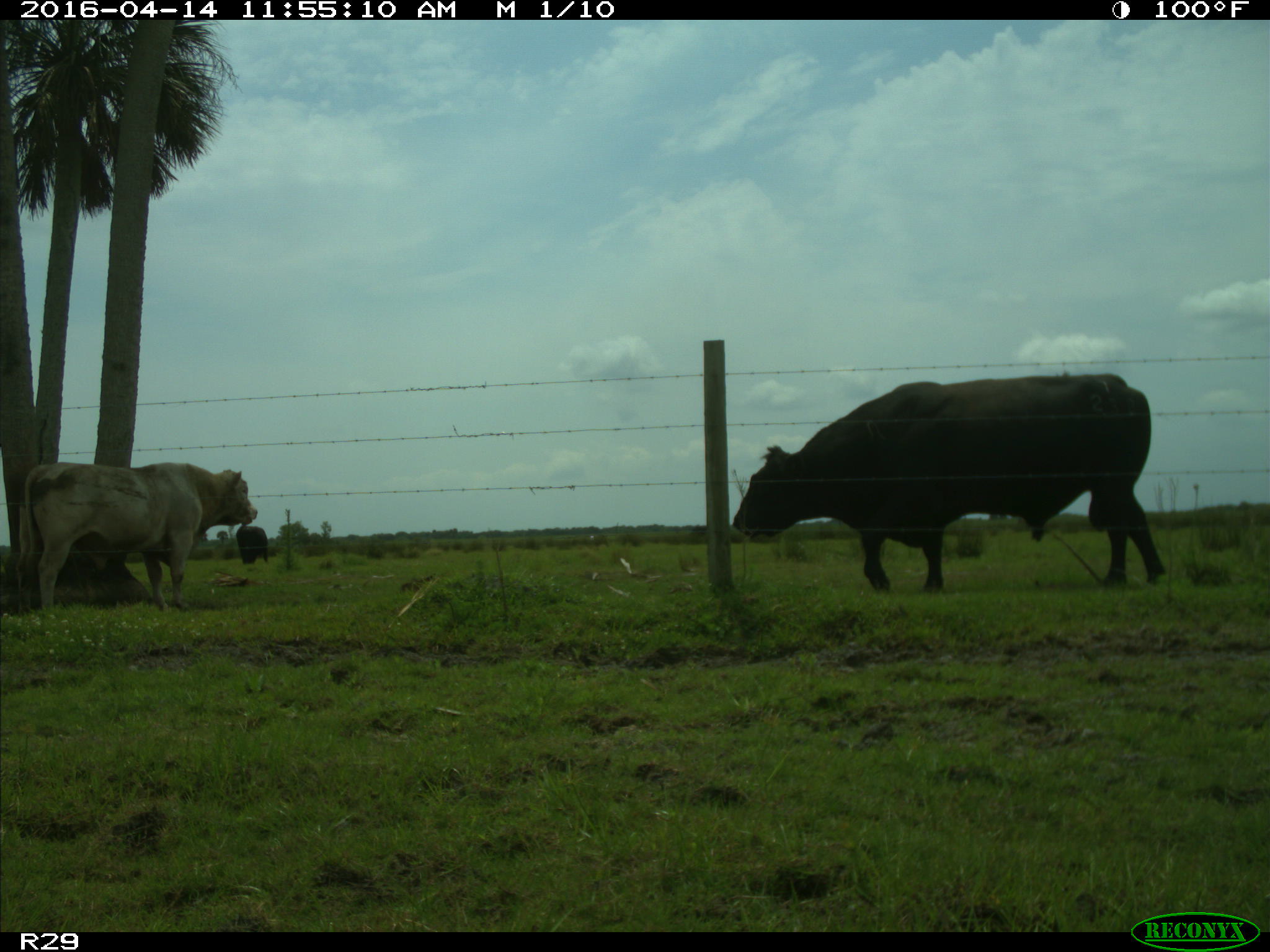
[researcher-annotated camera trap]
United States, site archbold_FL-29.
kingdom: Animalia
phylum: Chordata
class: Mammalia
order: Artiodactyla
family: Bovidae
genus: Bos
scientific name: Bos taurus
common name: domestic cow